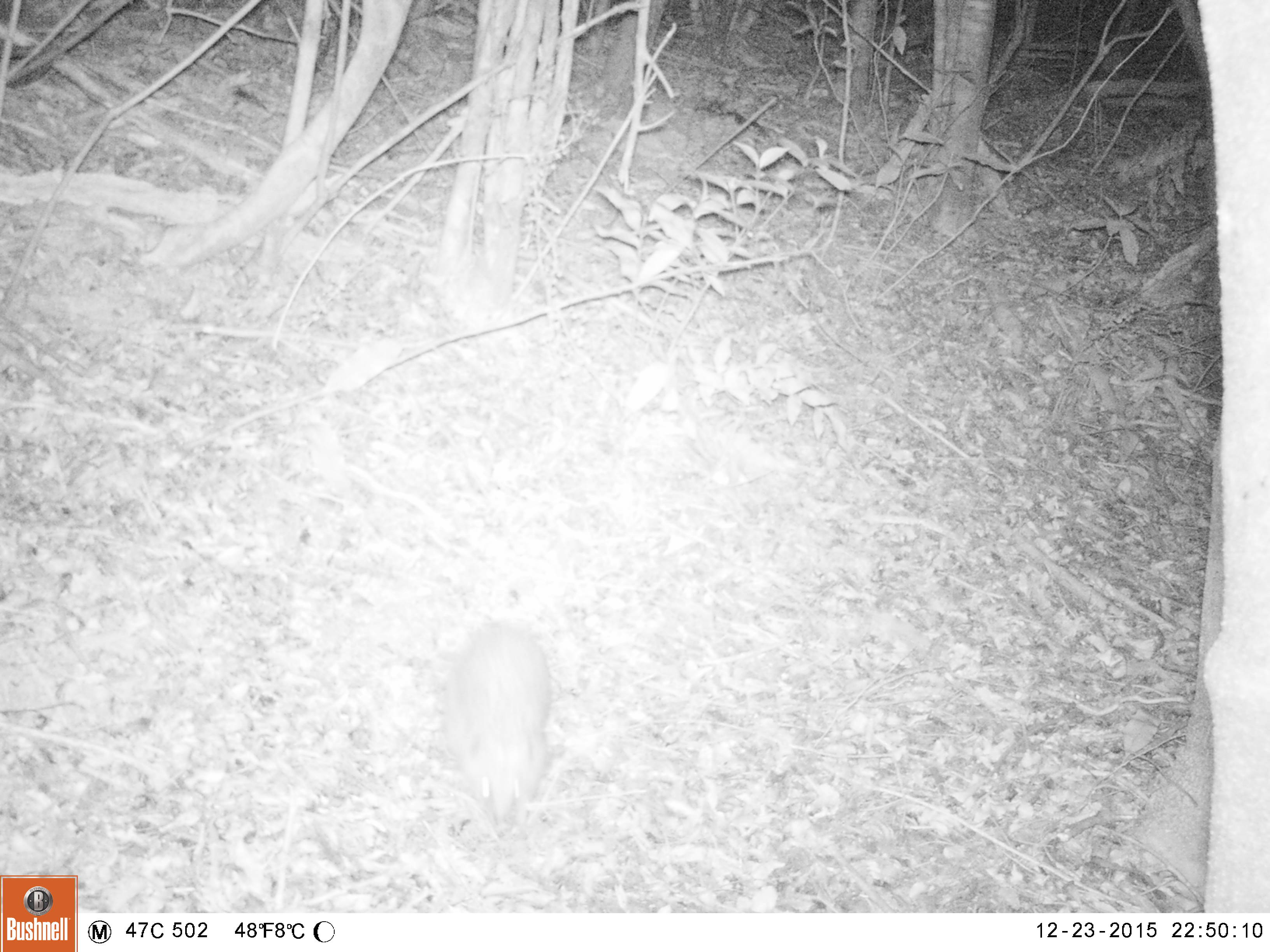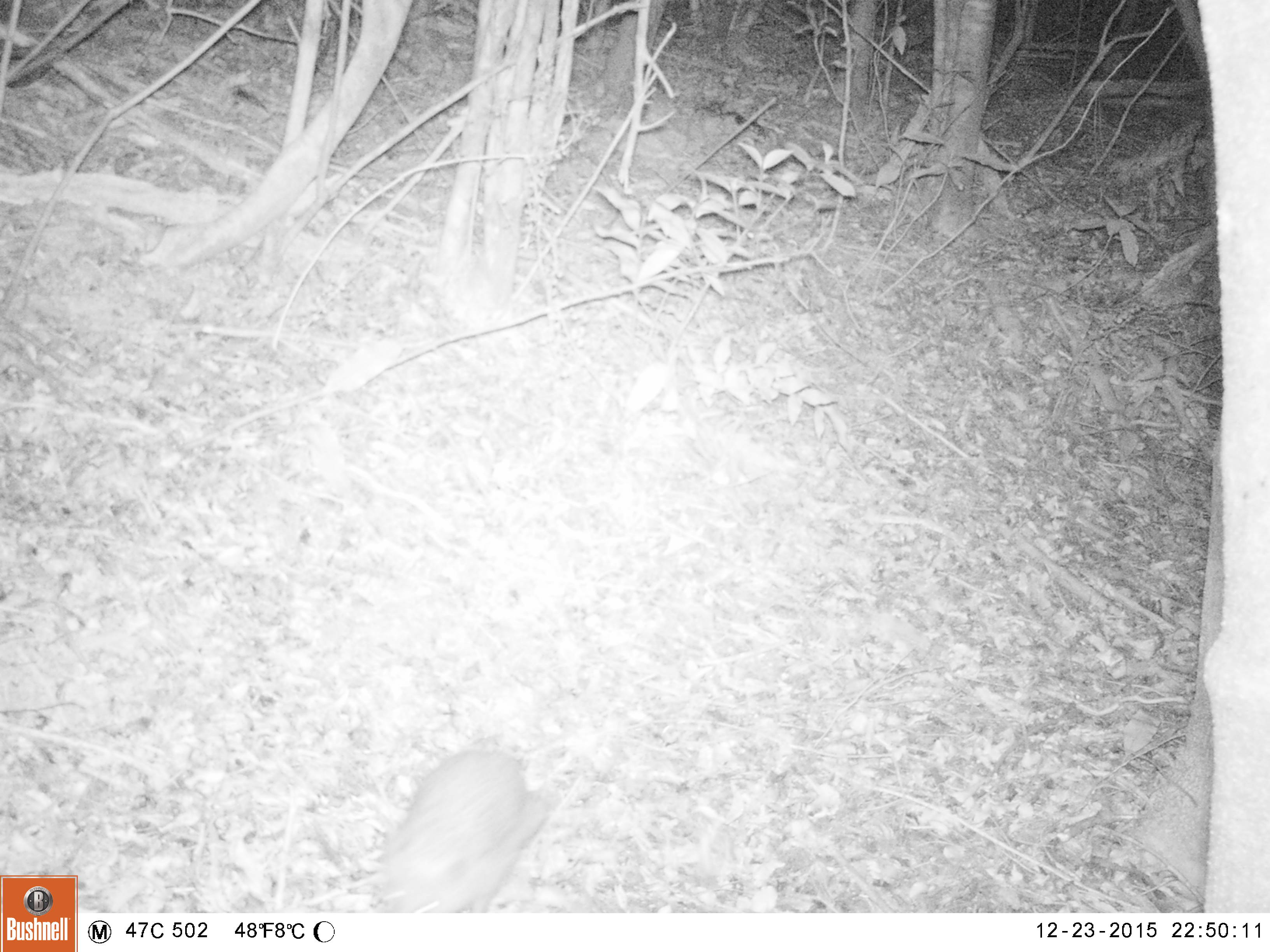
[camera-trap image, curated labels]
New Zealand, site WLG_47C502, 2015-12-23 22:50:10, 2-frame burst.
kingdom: Animalia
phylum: Chordata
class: Mammalia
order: Eulipotyphla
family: Erinaceidae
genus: Erinaceus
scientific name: Erinaceus europaeus europaeus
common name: european hedgehog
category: hedgehog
Hedgehog (european hedgehog) (Erinaceus europaeus europaeus).